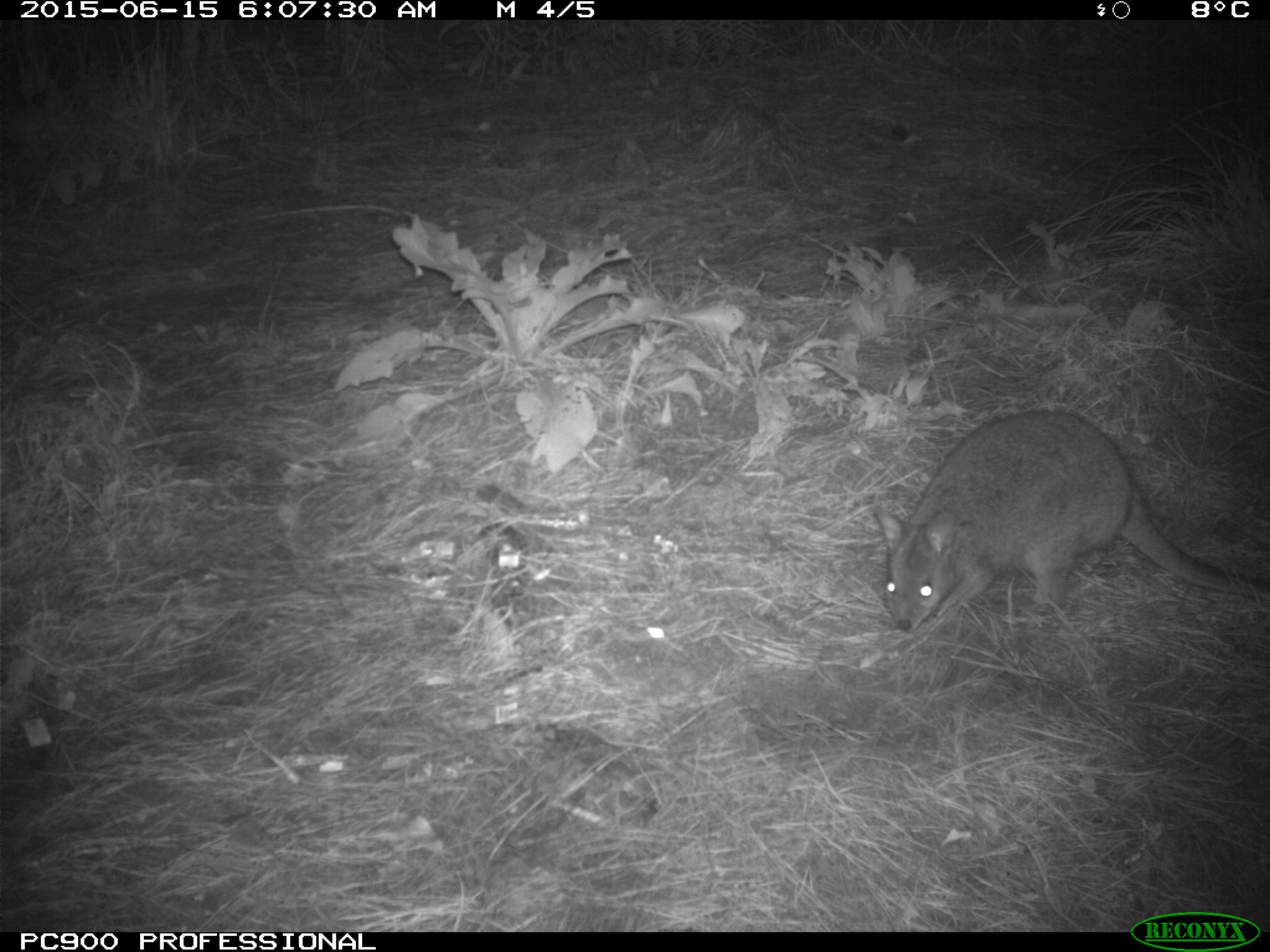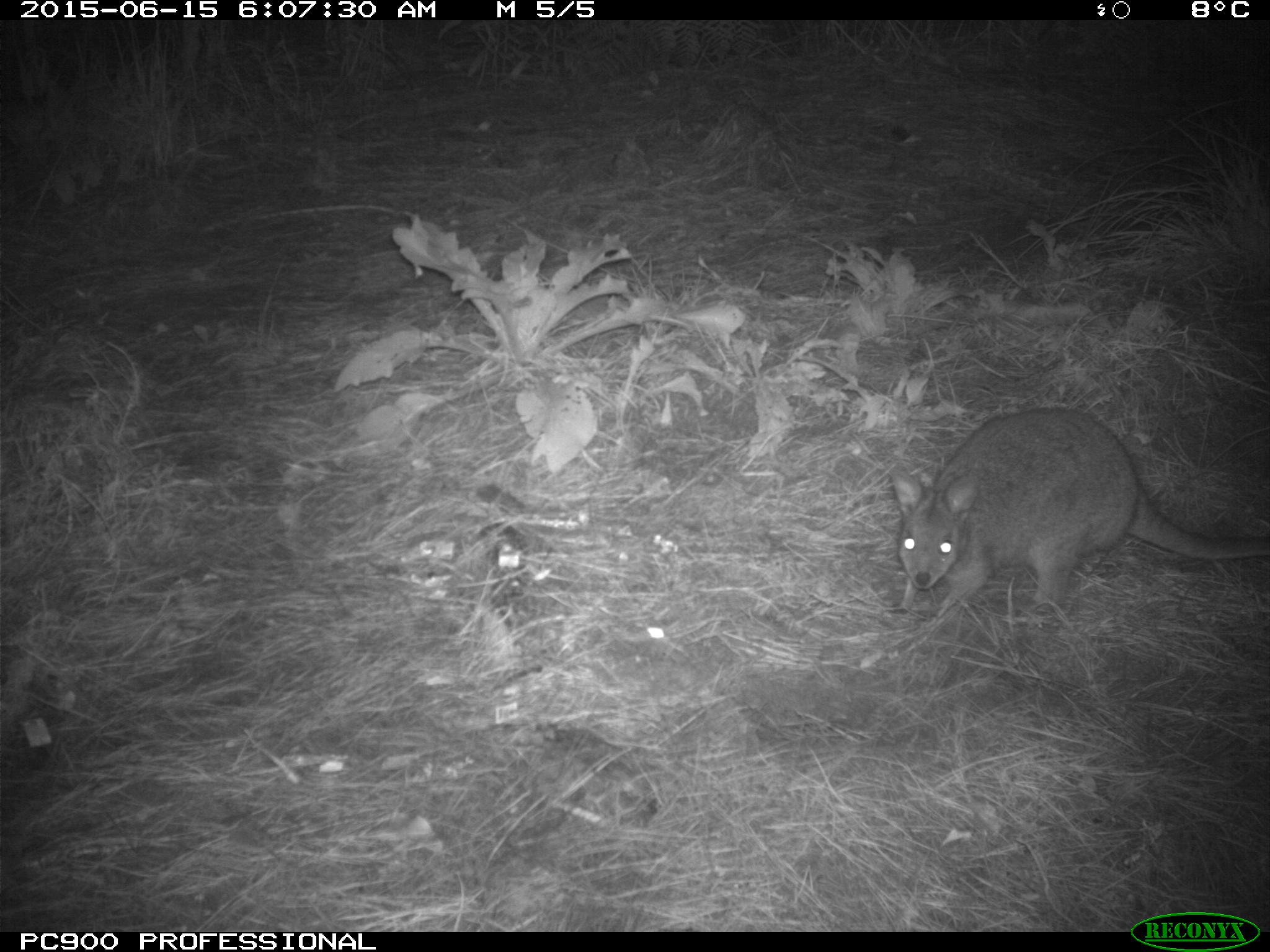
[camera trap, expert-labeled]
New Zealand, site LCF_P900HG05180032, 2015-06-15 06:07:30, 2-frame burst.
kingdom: Animalia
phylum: Chordata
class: Mammalia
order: Diprotodontia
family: Macropodidae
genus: Notamacropus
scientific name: Notamacropus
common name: wallaby